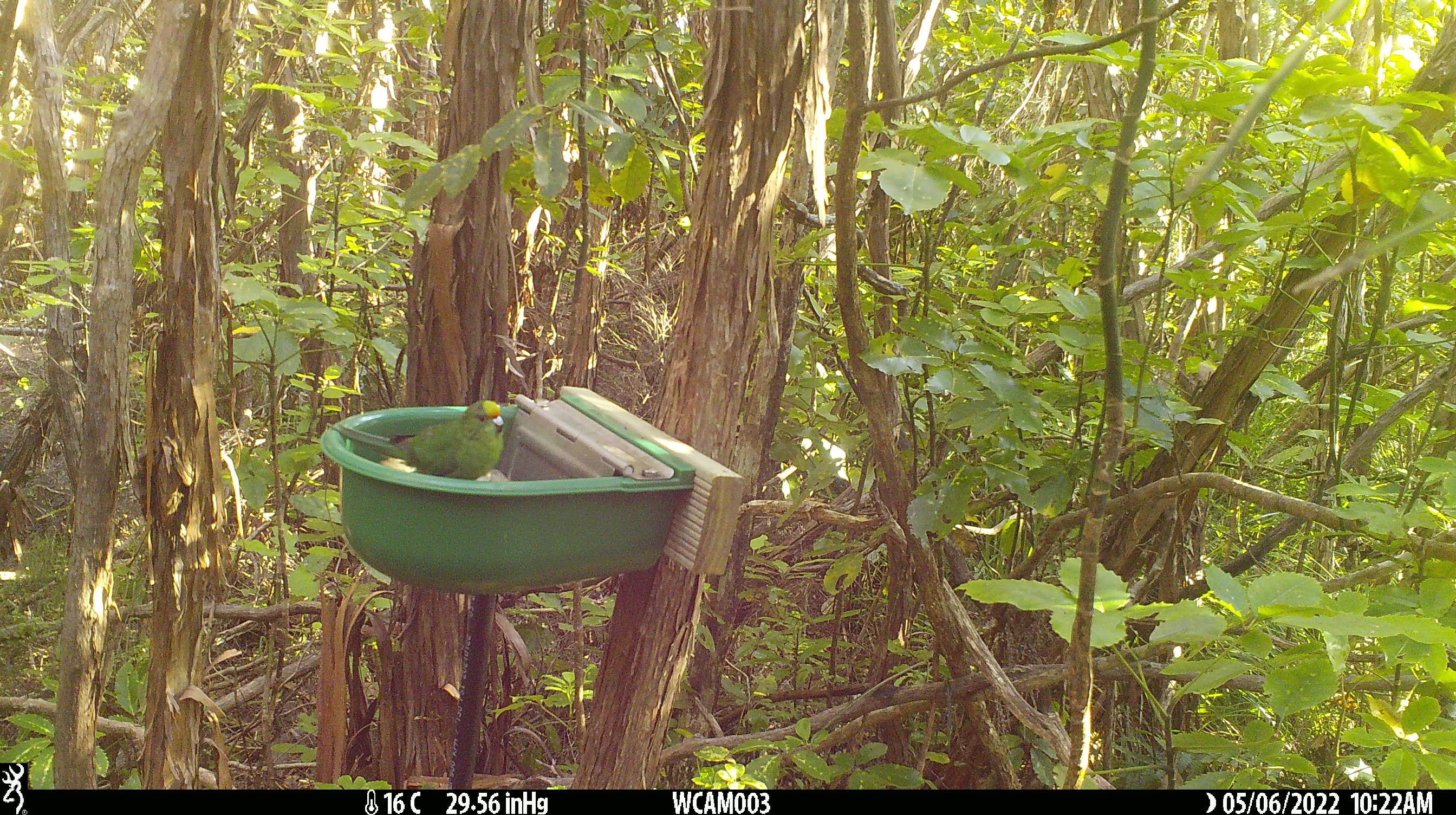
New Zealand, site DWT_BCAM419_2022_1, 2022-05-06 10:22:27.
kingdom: Animalia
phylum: Chordata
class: Aves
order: Psittaciformes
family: Psittaculidae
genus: Cyanoramphus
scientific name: Cyanoramphus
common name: parakeet